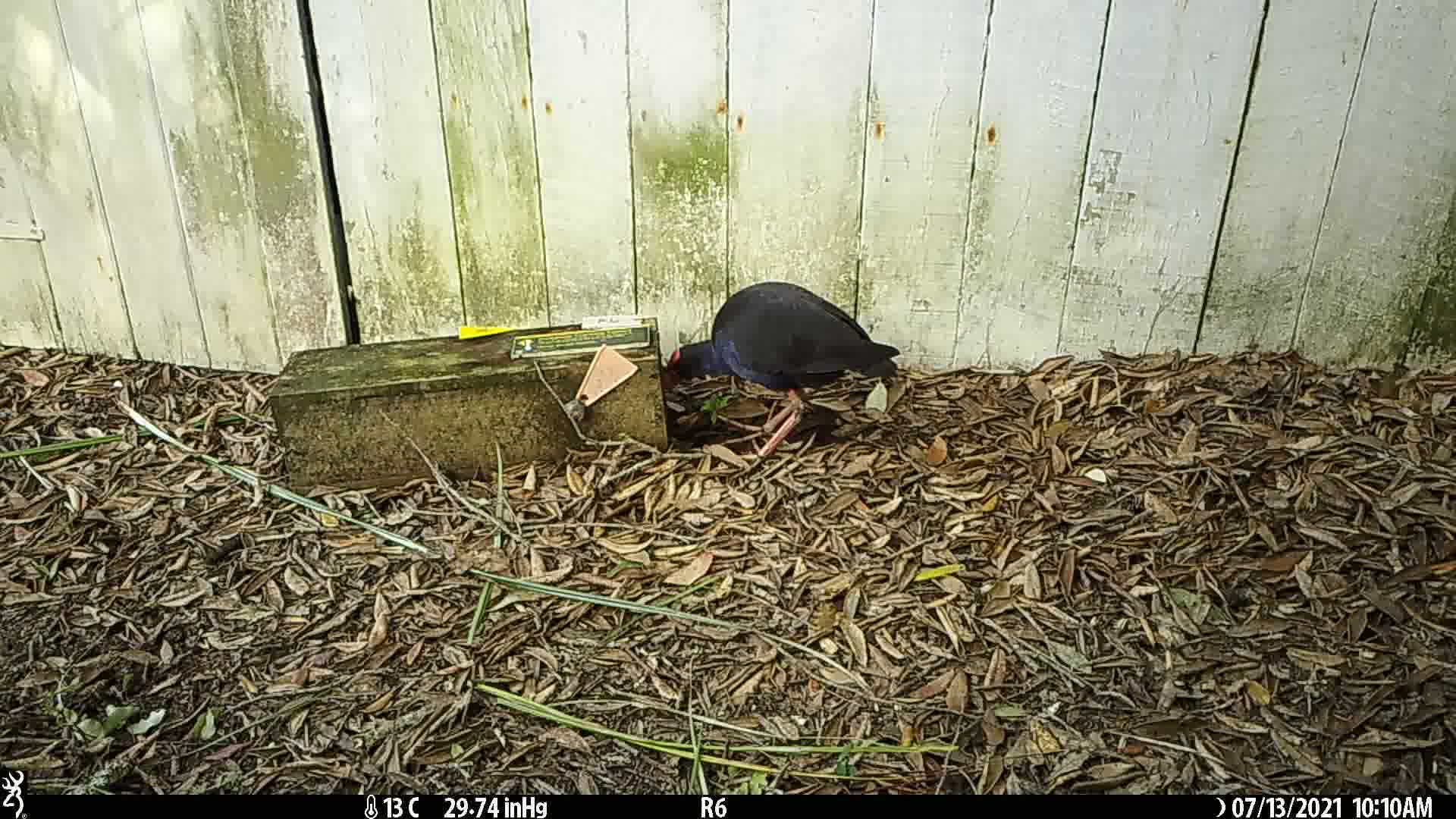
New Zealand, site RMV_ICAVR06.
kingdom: Animalia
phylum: Chordata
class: Aves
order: Gruiformes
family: Rallidae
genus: Porphyrio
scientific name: Porphyrio melanotus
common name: australasian swamphen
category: pukeko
Pukeko (australasian swamphen) (Porphyrio melanotus).